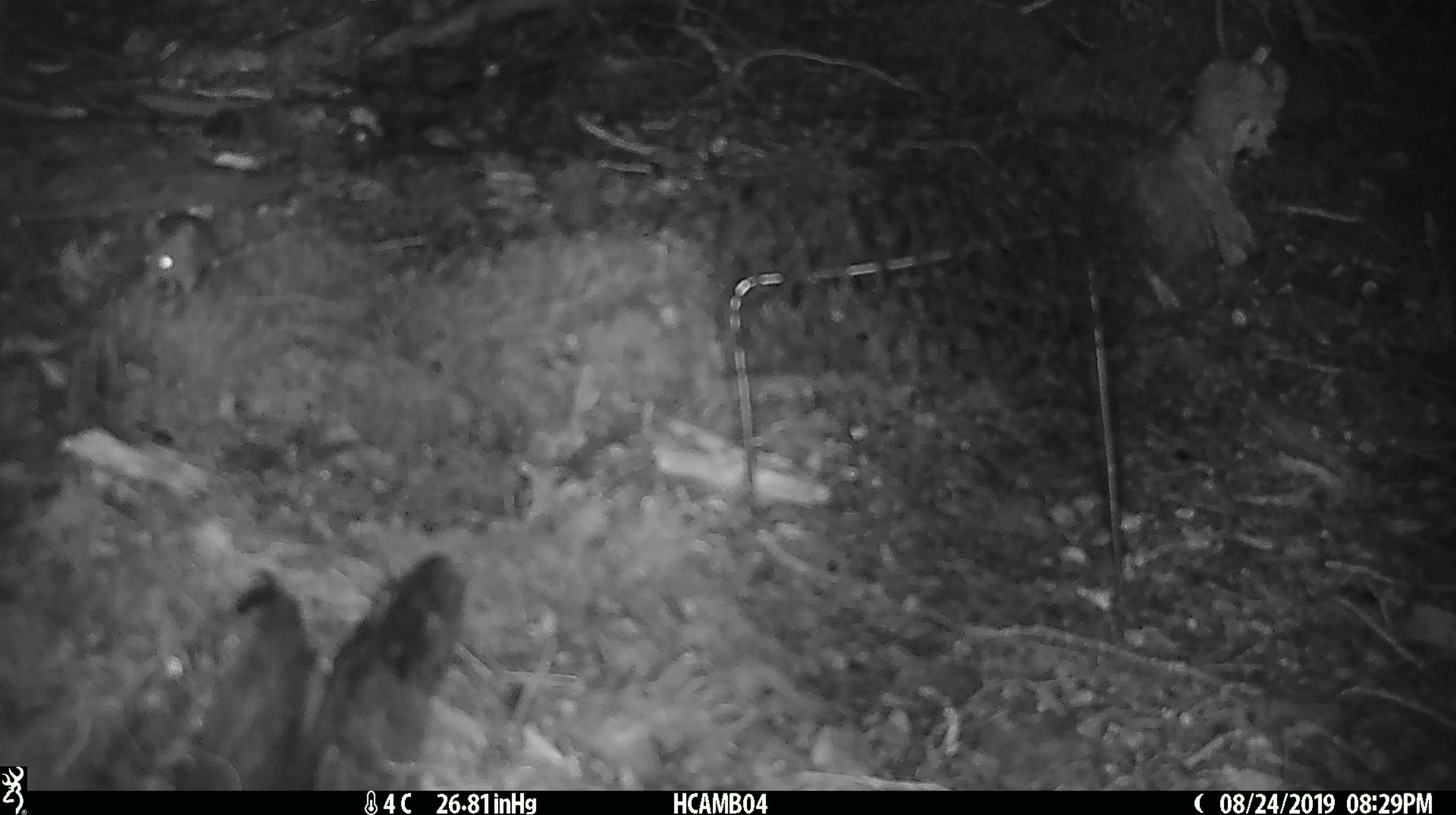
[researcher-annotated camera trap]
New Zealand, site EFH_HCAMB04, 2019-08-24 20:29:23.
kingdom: Animalia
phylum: Chordata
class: Mammalia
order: Rodentia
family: Muridae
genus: Mus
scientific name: Mus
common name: mouse